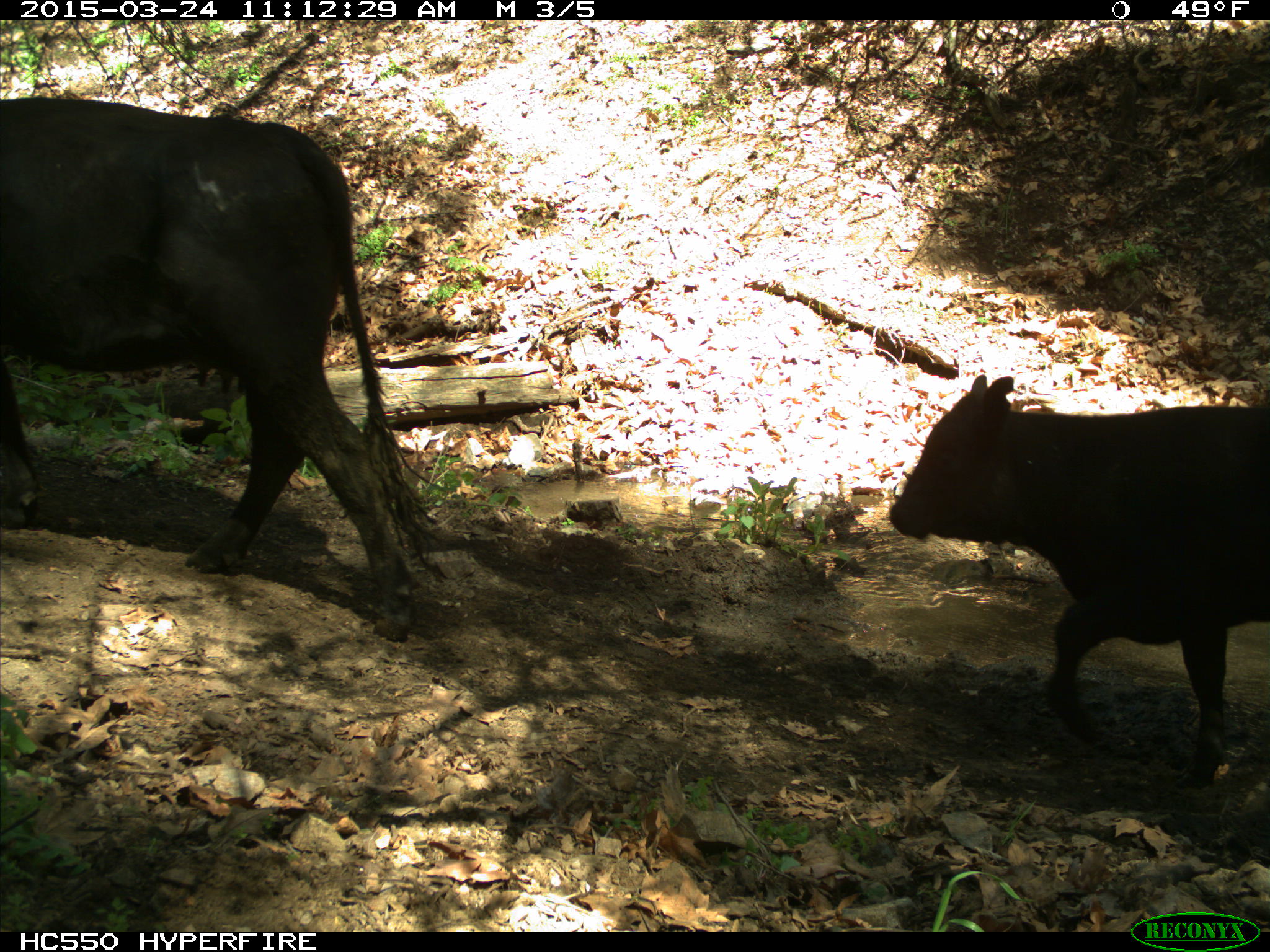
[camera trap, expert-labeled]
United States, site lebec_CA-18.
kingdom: Animalia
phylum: Chordata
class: Mammalia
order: Artiodactyla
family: Bovidae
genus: Bos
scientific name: Bos taurus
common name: domestic cow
Bos taurus (domestic cow).